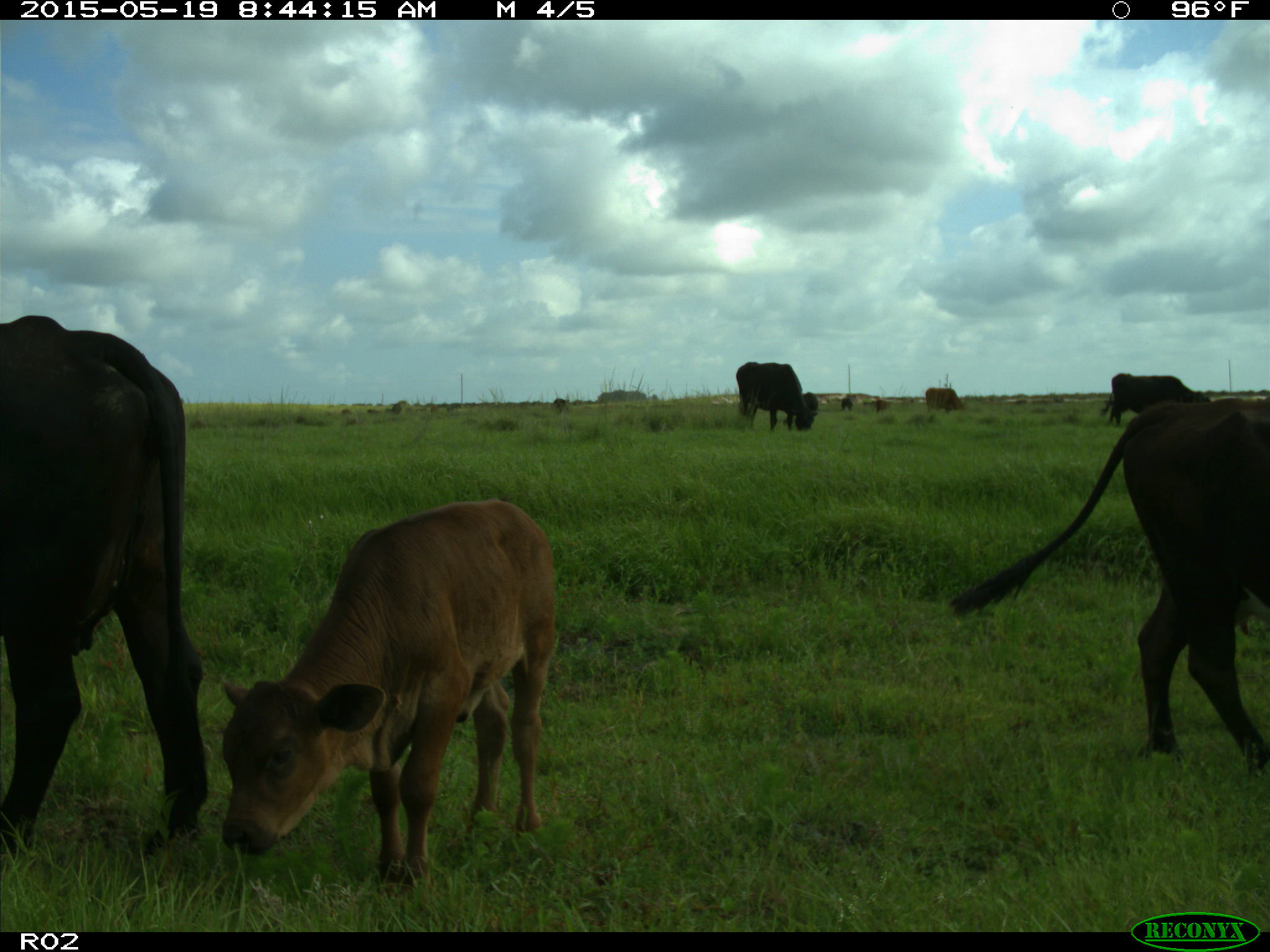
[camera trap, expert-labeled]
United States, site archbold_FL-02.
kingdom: Animalia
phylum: Chordata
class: Mammalia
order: Artiodactyla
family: Bovidae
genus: Bos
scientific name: Bos taurus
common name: domestic cow